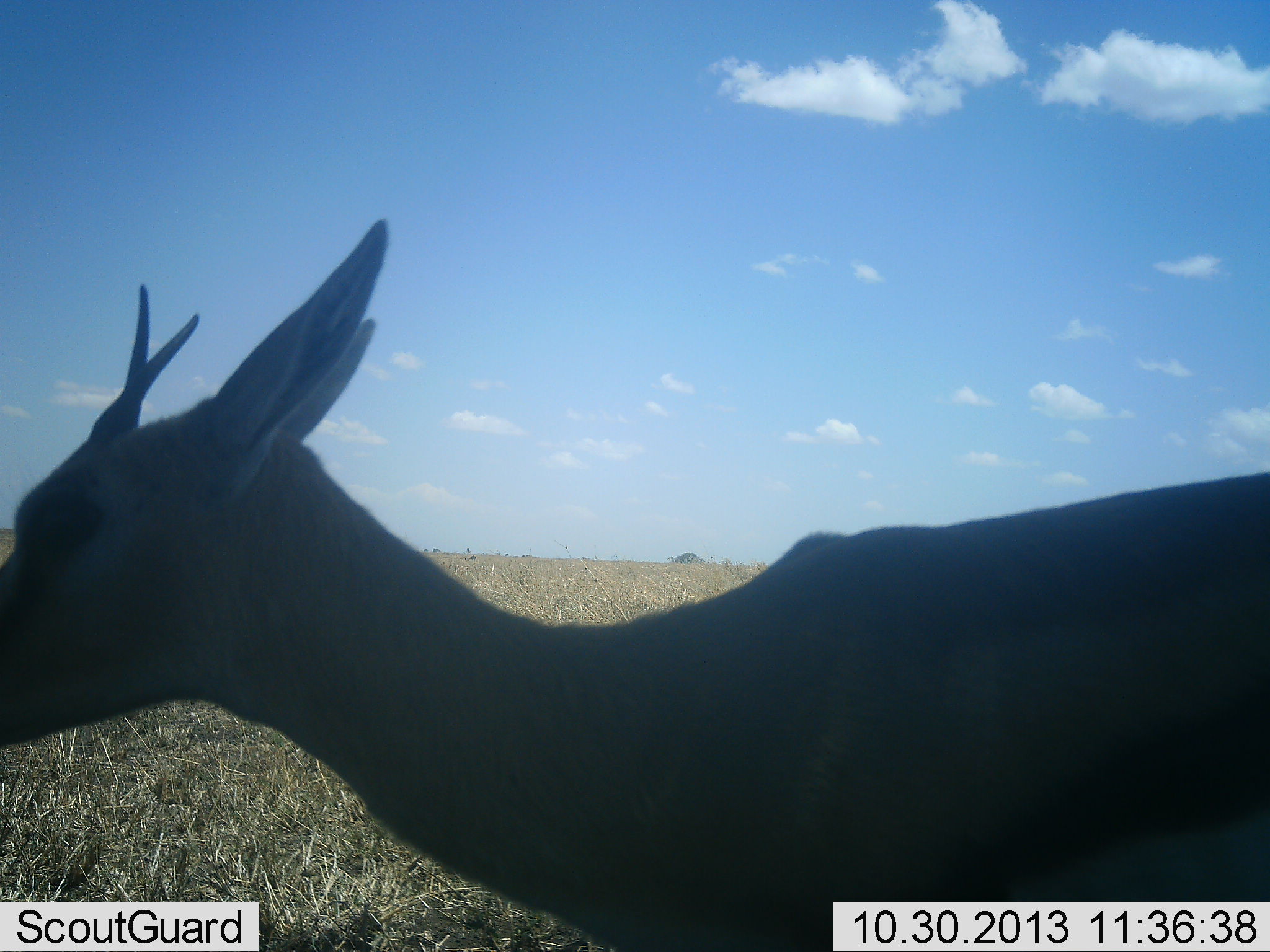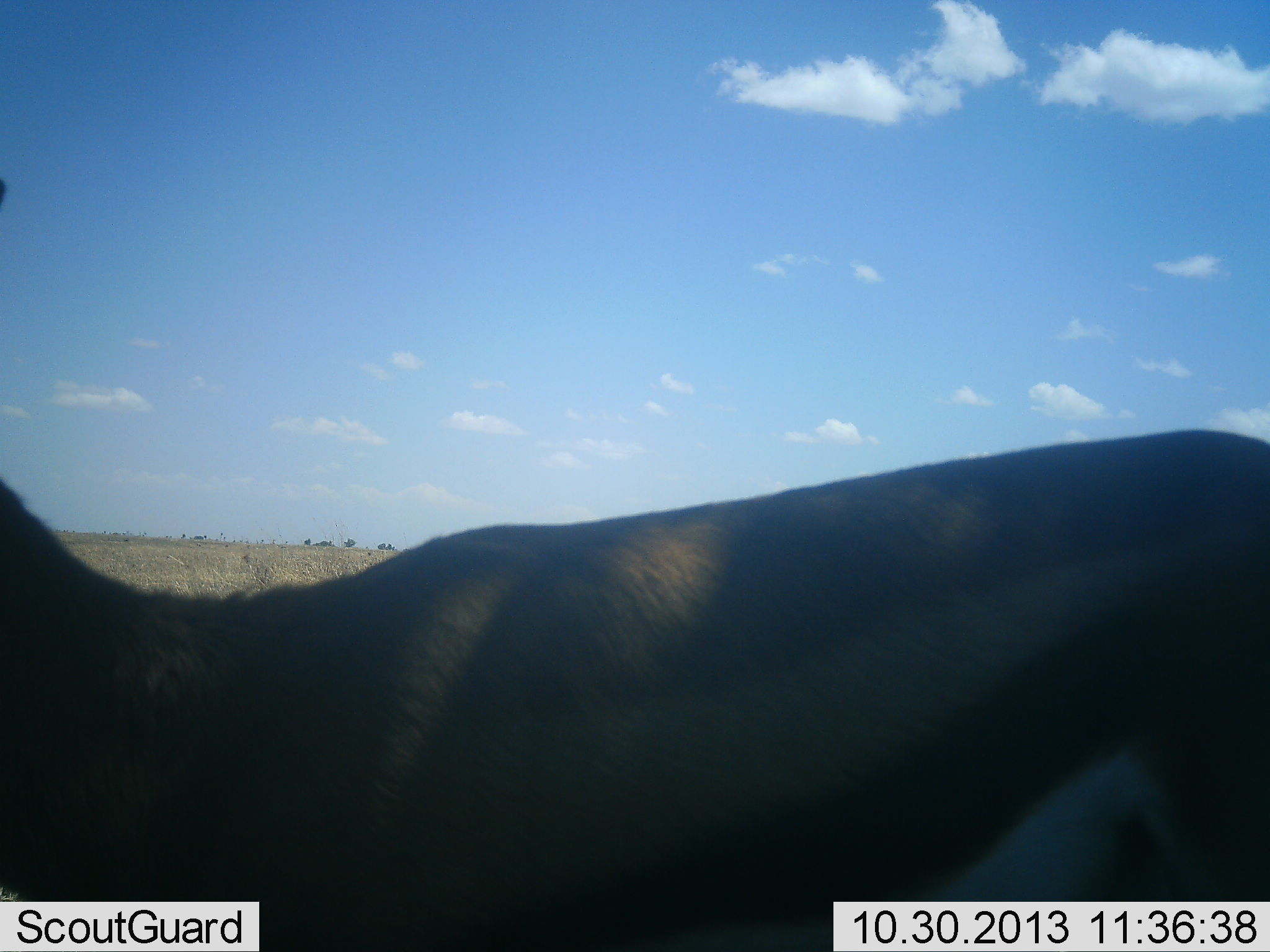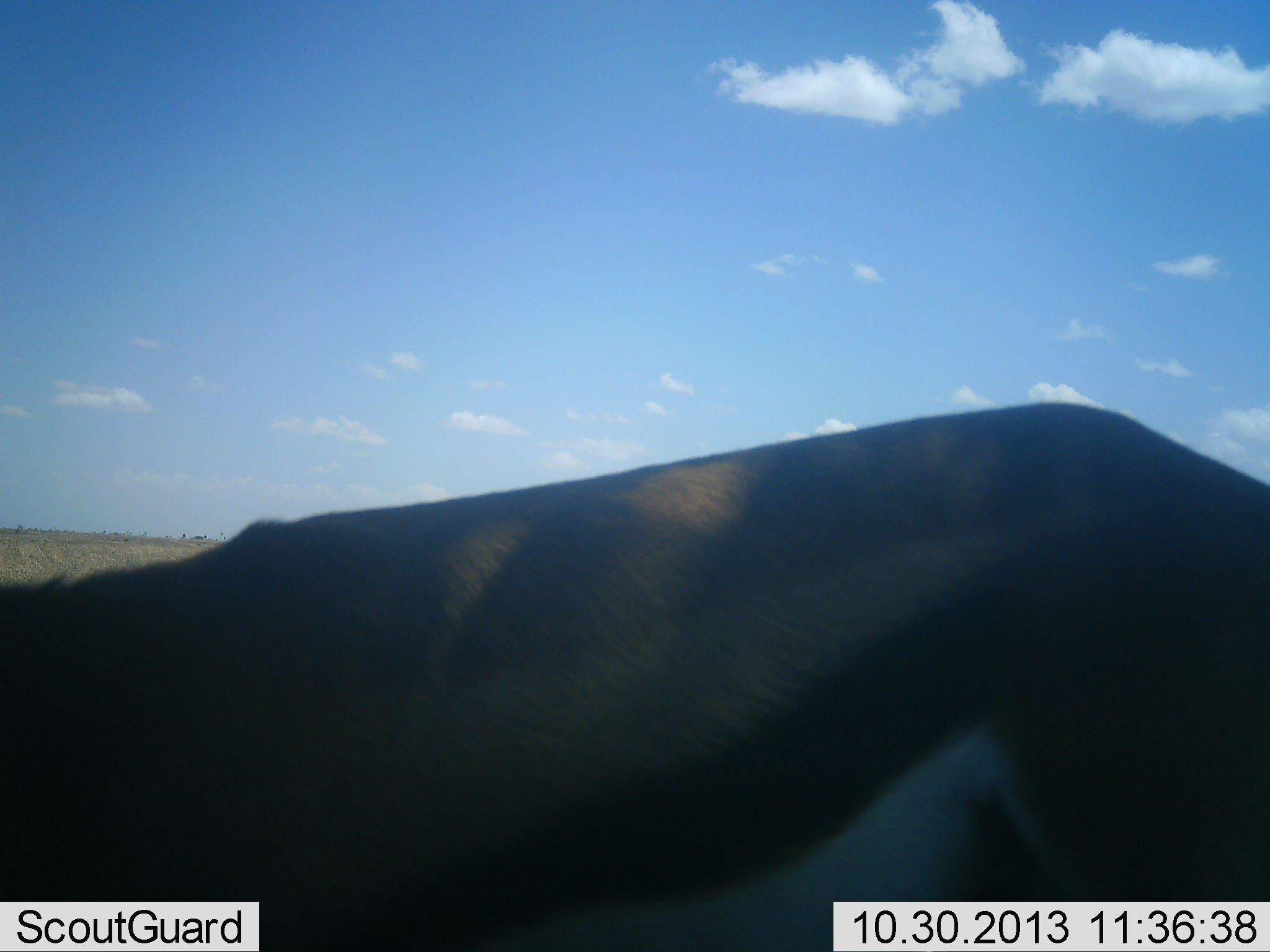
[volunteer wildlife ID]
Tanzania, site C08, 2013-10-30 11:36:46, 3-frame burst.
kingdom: Animalia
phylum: Chordata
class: Mammalia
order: Artiodactyla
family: Bovidae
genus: Eudorcas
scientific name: Eudorcas thomsonii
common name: thomson's gazelle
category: gazellethomsons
Gazellethomsons (thomson's gazelle) (Eudorcas thomsonii), count 1. Behavior (volunteer vote fractions): standing 25%, resting 0%, moving 71%, interacting 0%. Young present (vote fraction): 0%. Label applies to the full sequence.